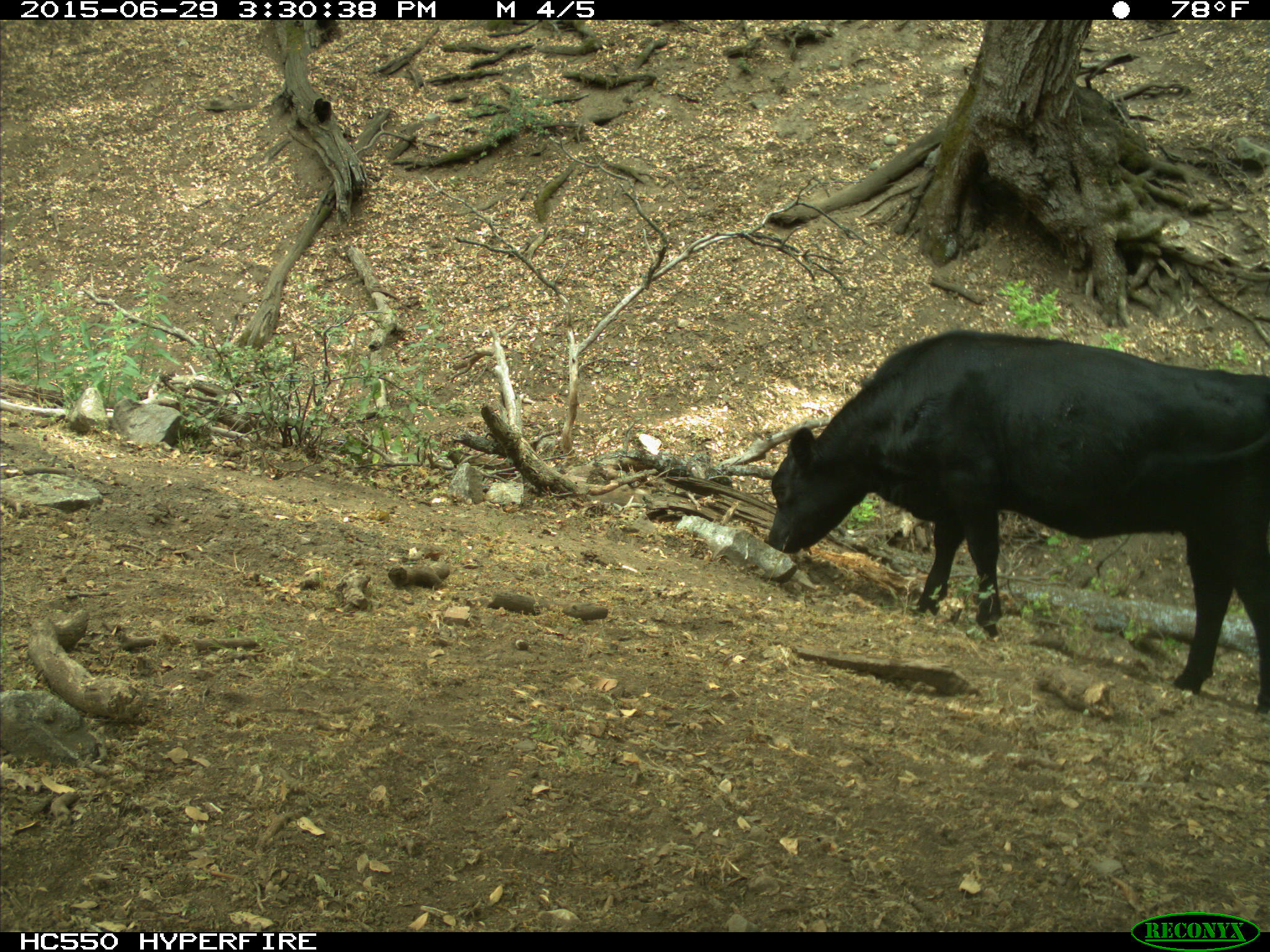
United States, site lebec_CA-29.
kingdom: Animalia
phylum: Chordata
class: Mammalia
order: Artiodactyla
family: Bovidae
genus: Bos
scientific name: Bos taurus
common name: domestic cow